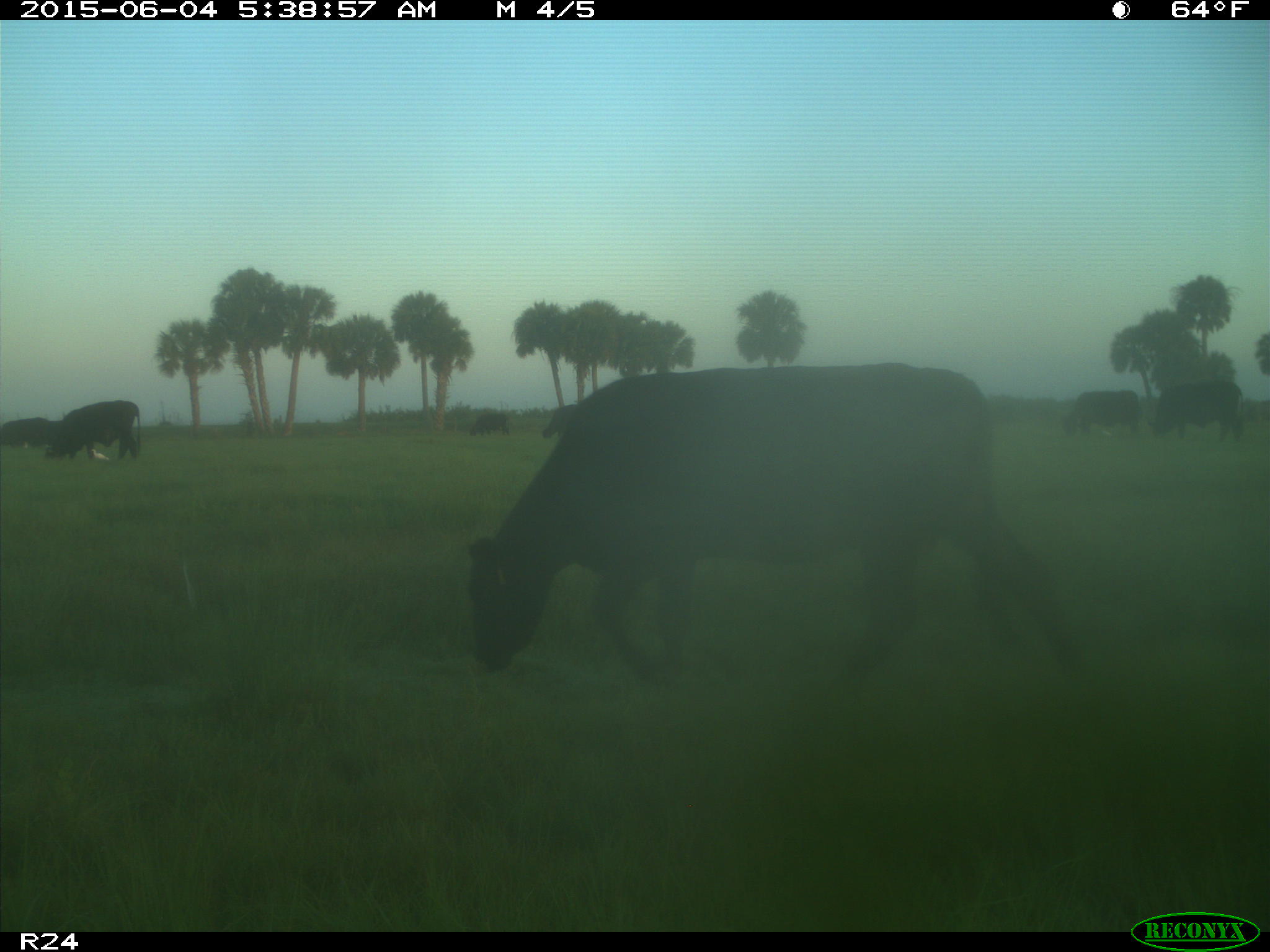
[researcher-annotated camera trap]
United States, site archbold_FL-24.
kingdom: Animalia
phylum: Chordata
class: Mammalia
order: Artiodactyla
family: Bovidae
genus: Bos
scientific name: Bos taurus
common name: domestic cow